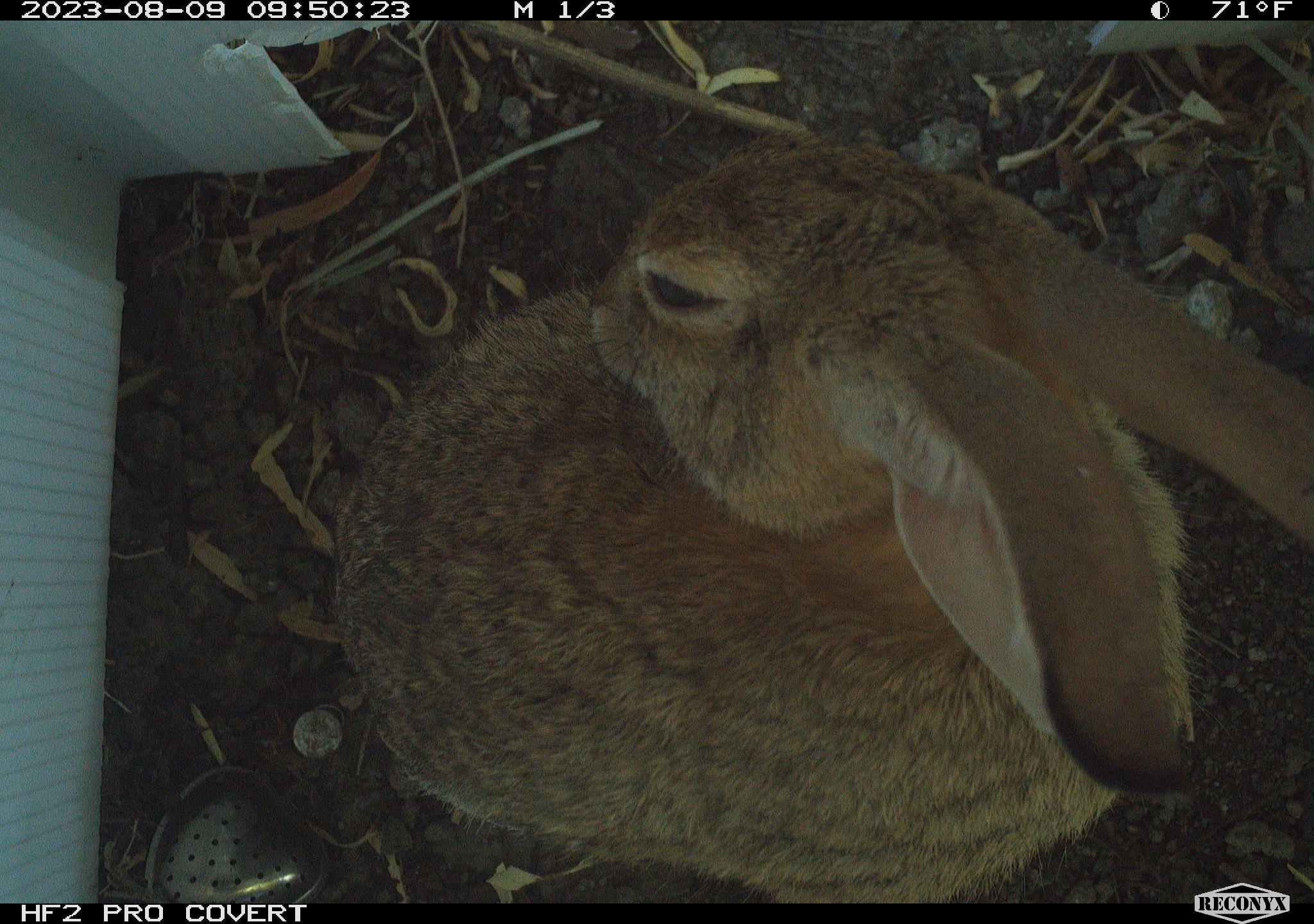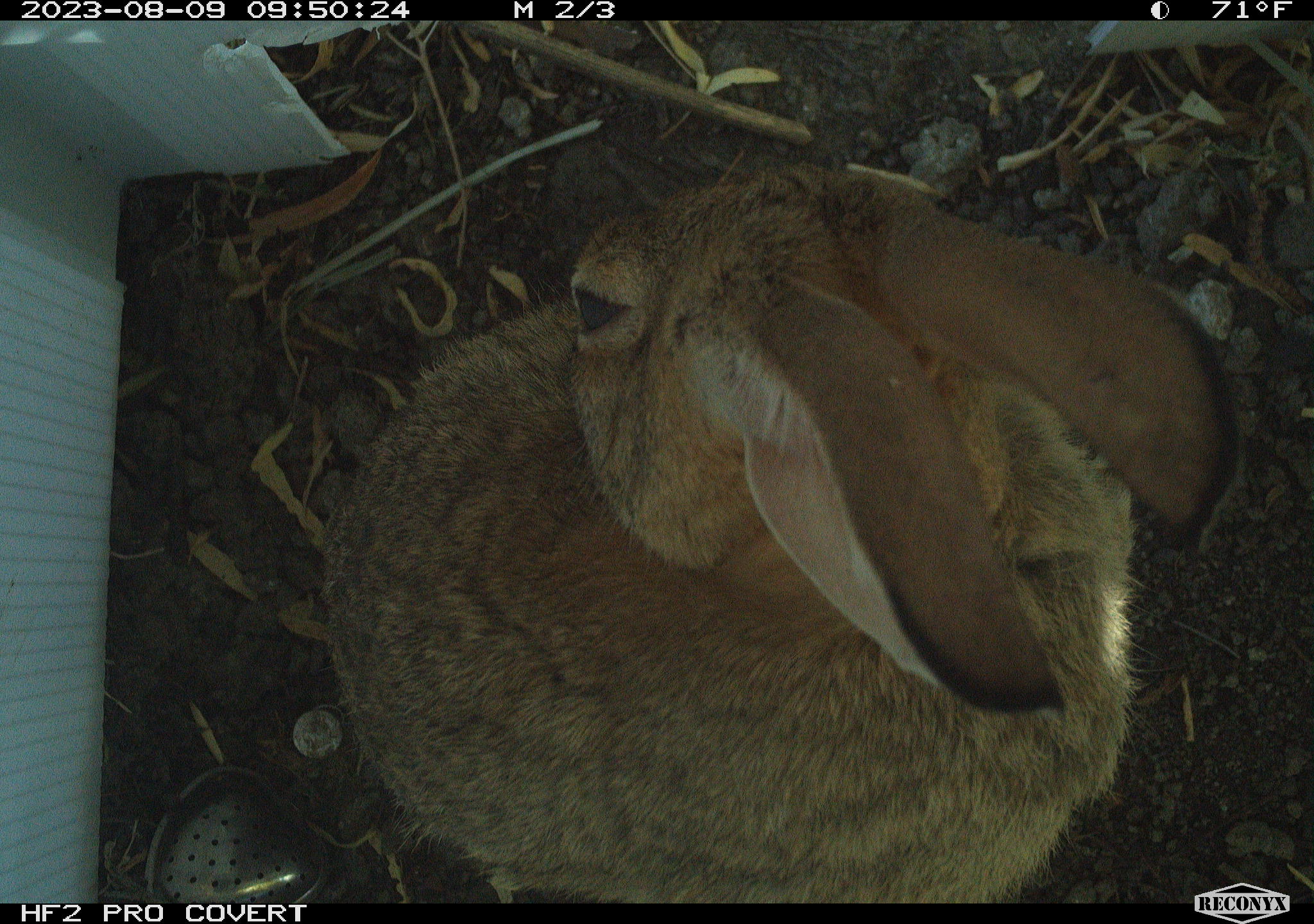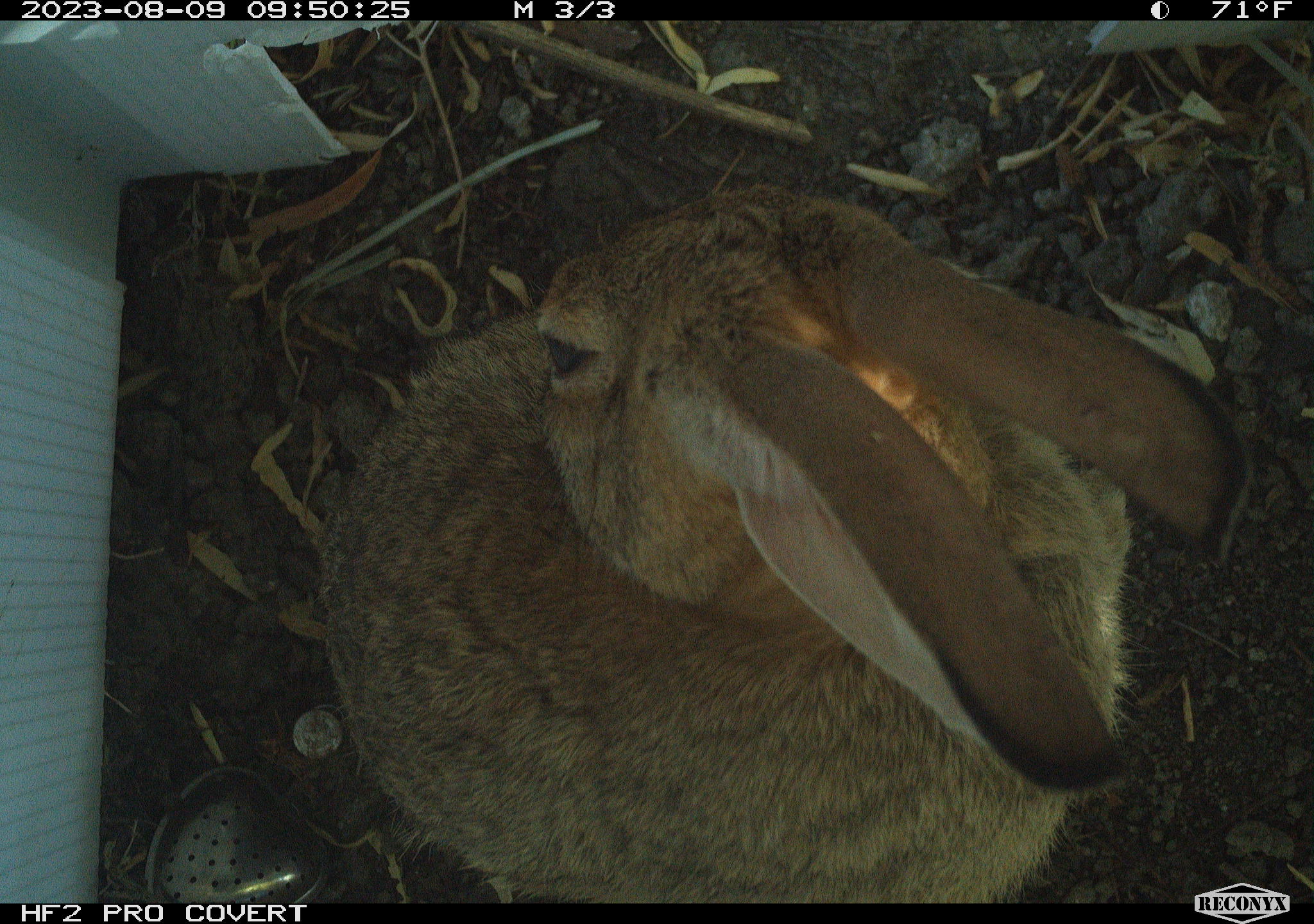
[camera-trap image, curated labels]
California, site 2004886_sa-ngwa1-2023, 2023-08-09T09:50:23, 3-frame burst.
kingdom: Animalia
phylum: Chordata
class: Mammalia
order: Lagomorpha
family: Leporidae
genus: Sylvilagus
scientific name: Sylvilagus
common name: cottontail rabbits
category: sylvilagus species